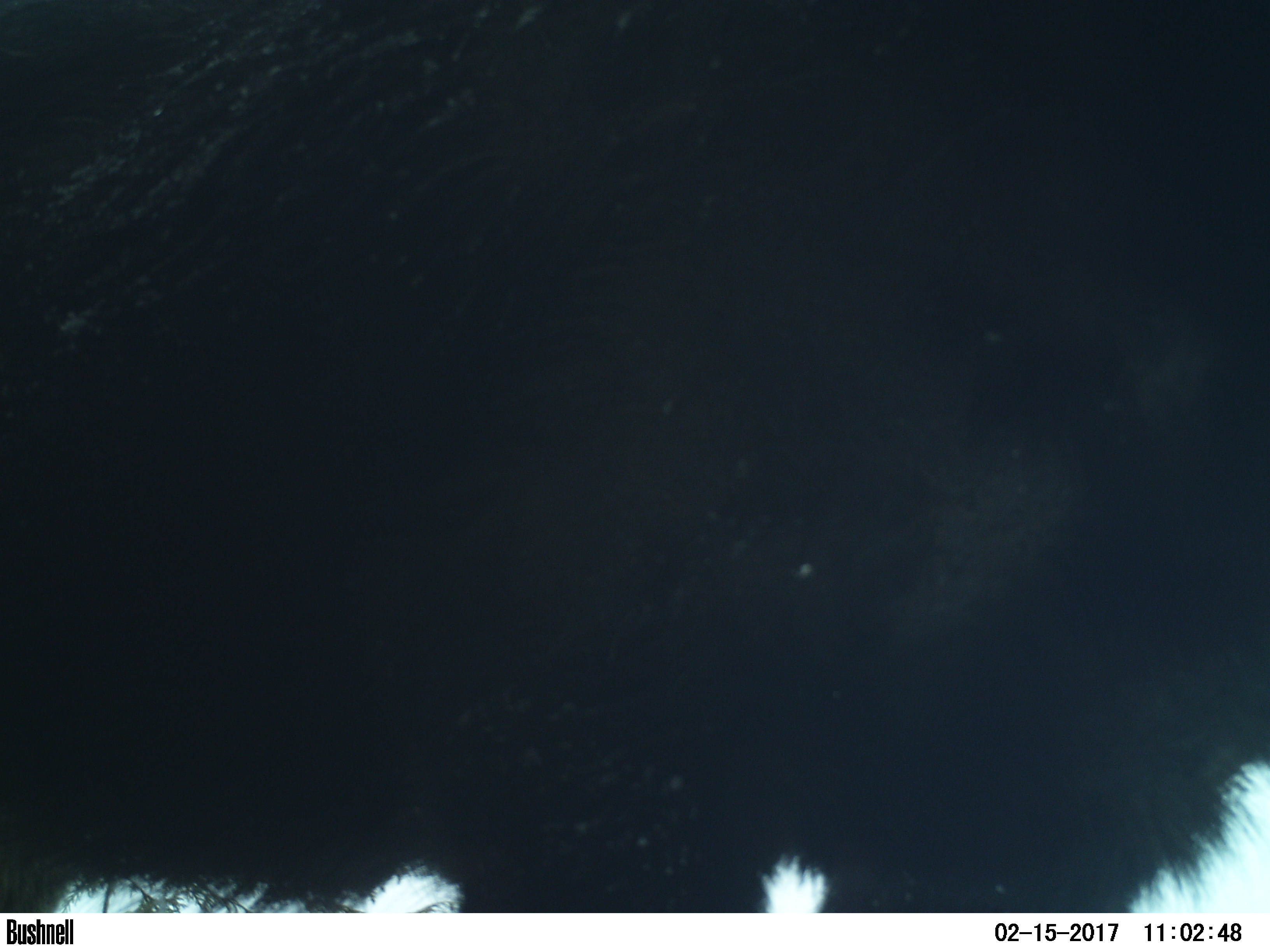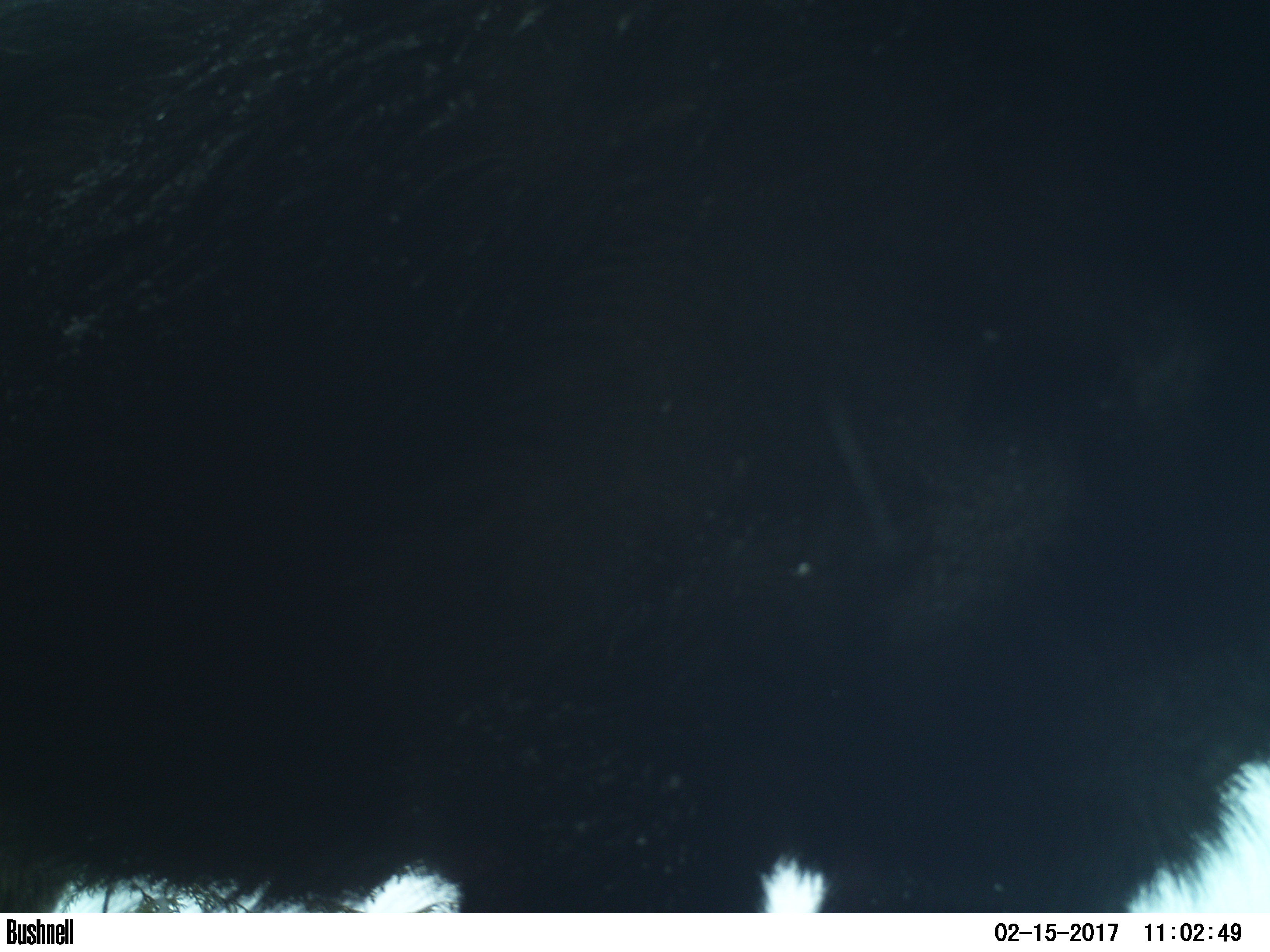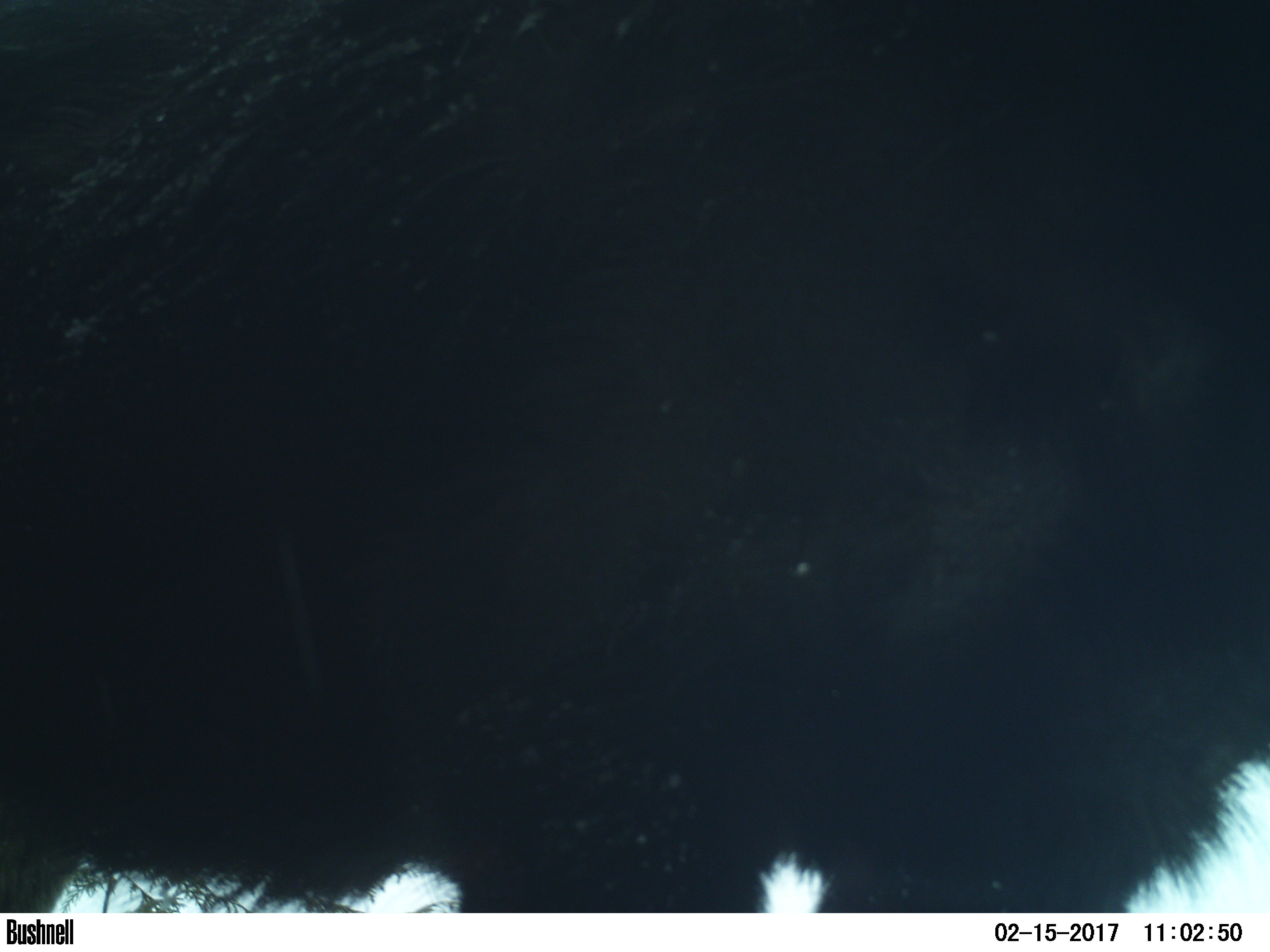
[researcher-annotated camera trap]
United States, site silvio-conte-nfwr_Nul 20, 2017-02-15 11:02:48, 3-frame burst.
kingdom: Animalia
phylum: Chordata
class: Mammalia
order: Artiodactyla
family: Cervidae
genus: Alces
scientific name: Alces alces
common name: moose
Moose (Alces alces).